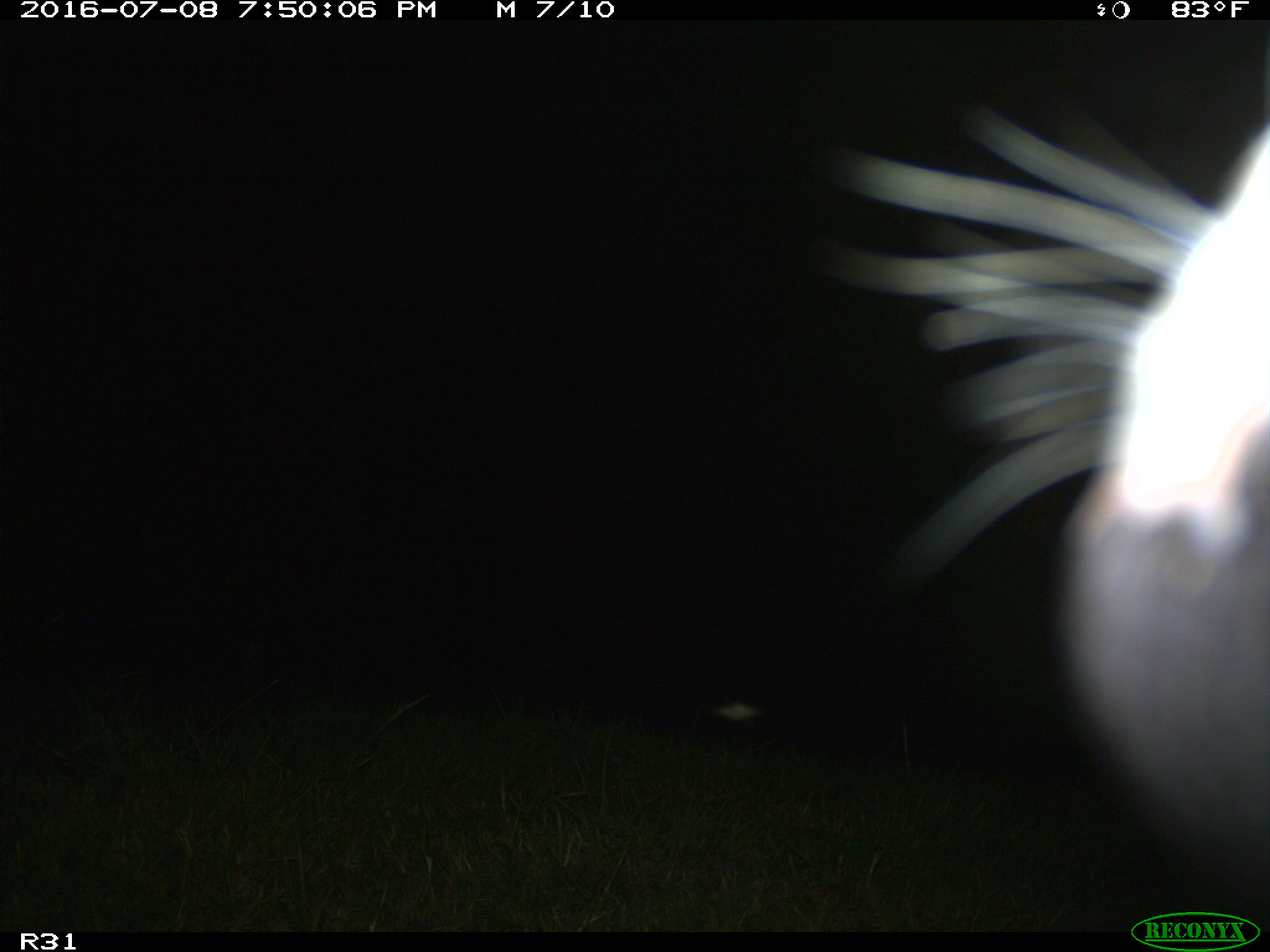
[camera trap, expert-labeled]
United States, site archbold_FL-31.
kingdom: Animalia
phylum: Chordata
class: Mammalia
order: Artiodactyla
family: Bovidae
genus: Bos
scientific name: Bos taurus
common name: domestic cow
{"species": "Bos taurus (domestic cow)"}